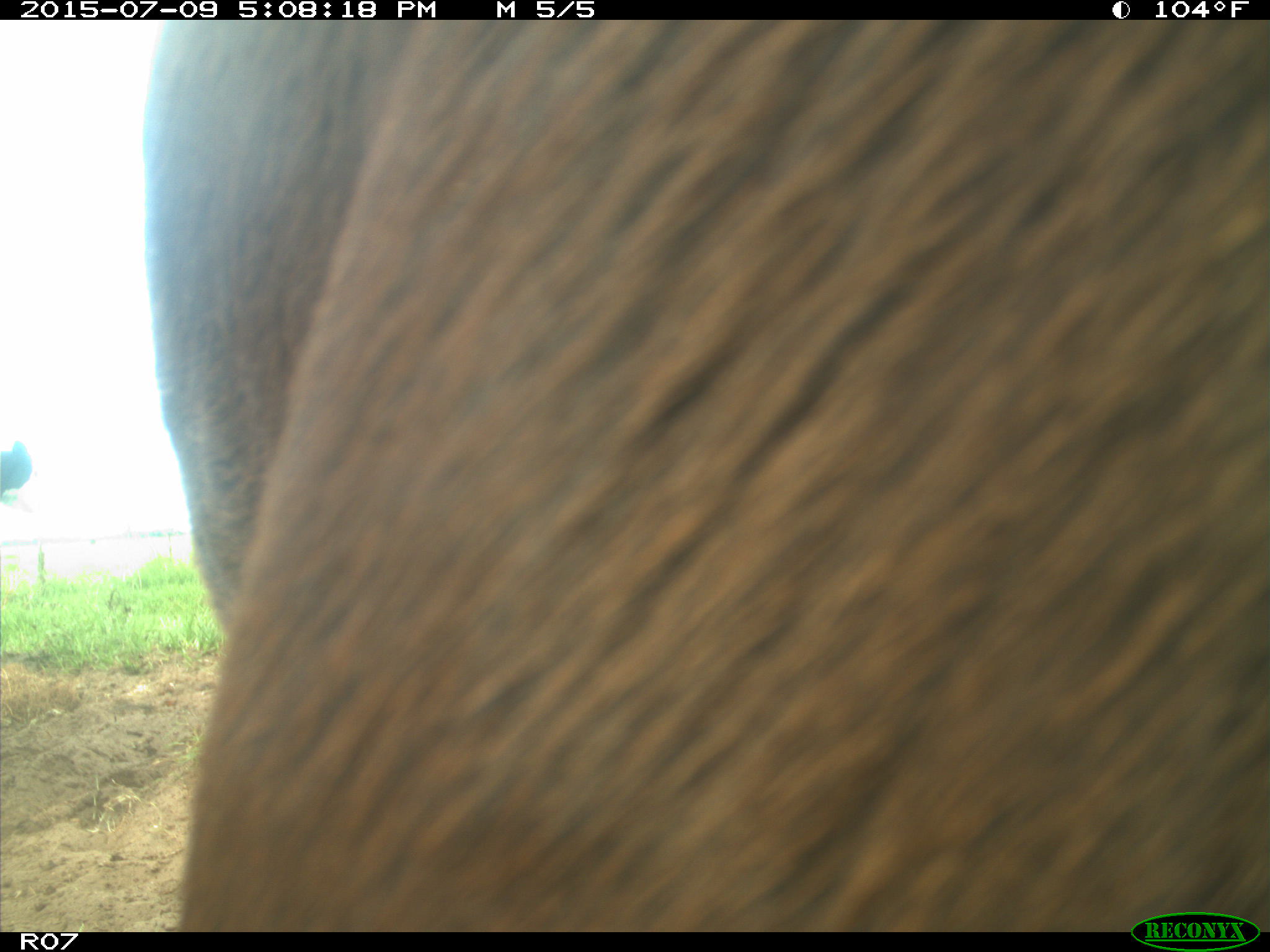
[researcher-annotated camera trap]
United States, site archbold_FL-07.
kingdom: Animalia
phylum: Chordata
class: Mammalia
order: Artiodactyla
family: Bovidae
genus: Bos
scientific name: Bos taurus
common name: domestic cow